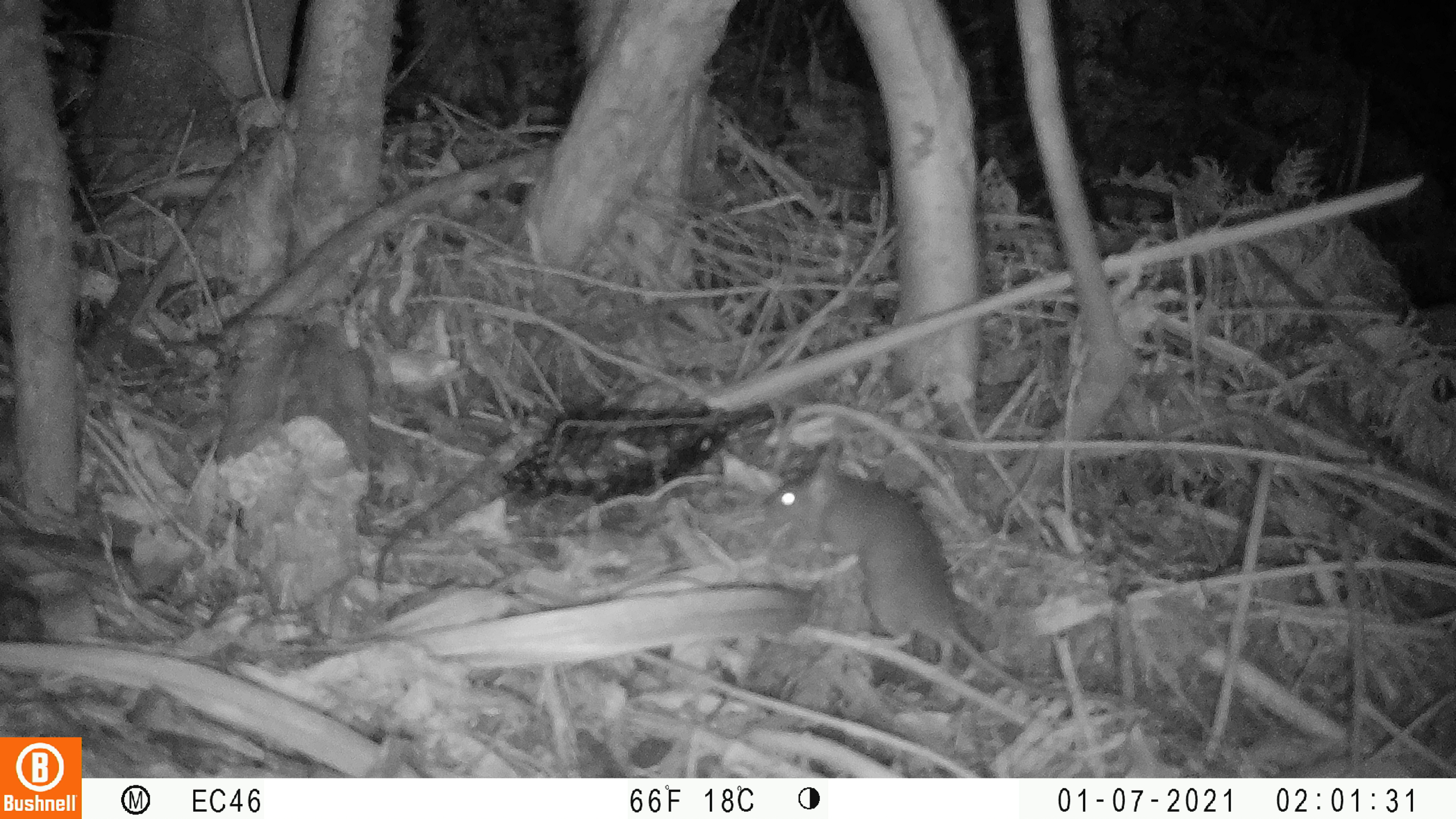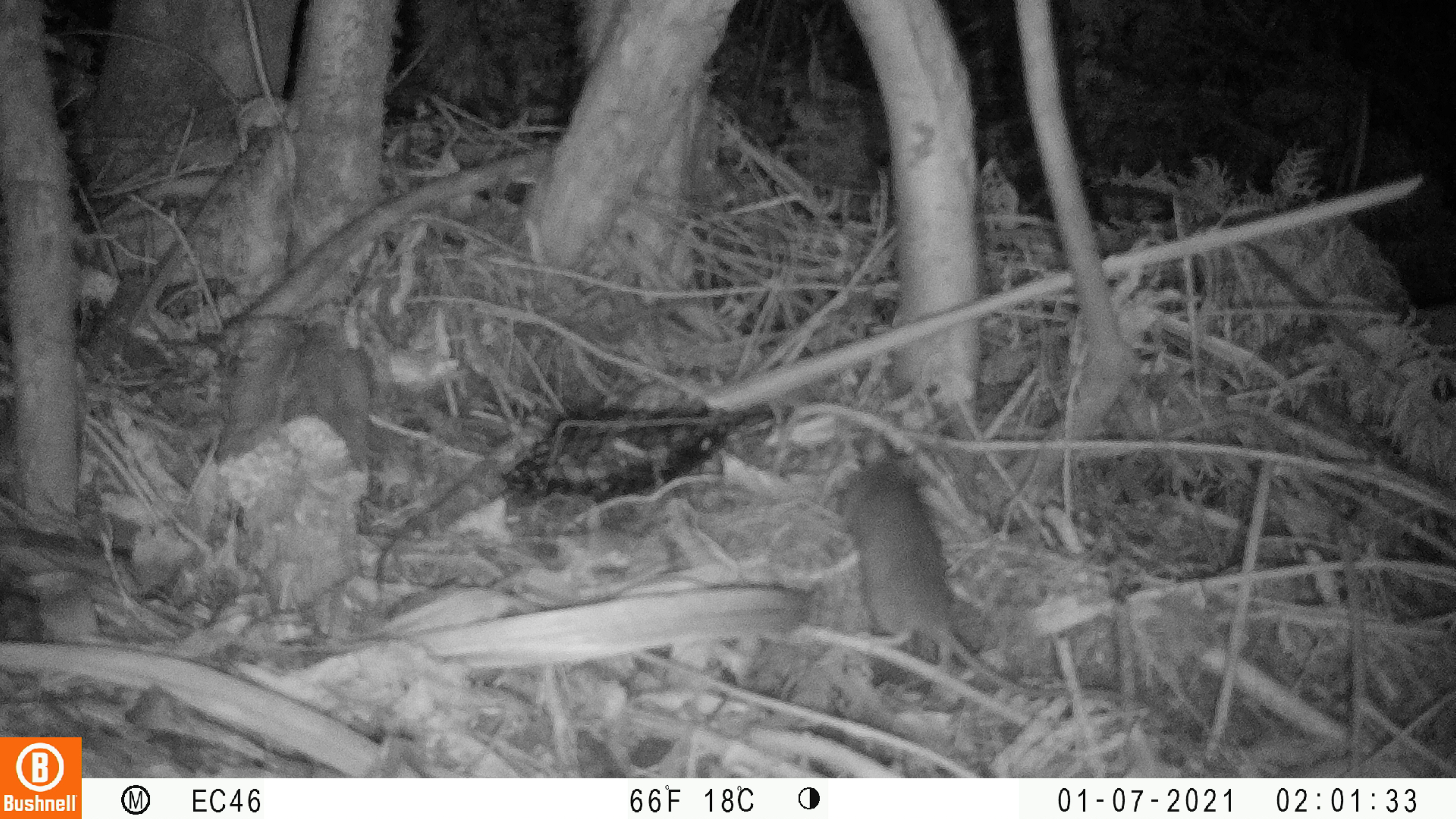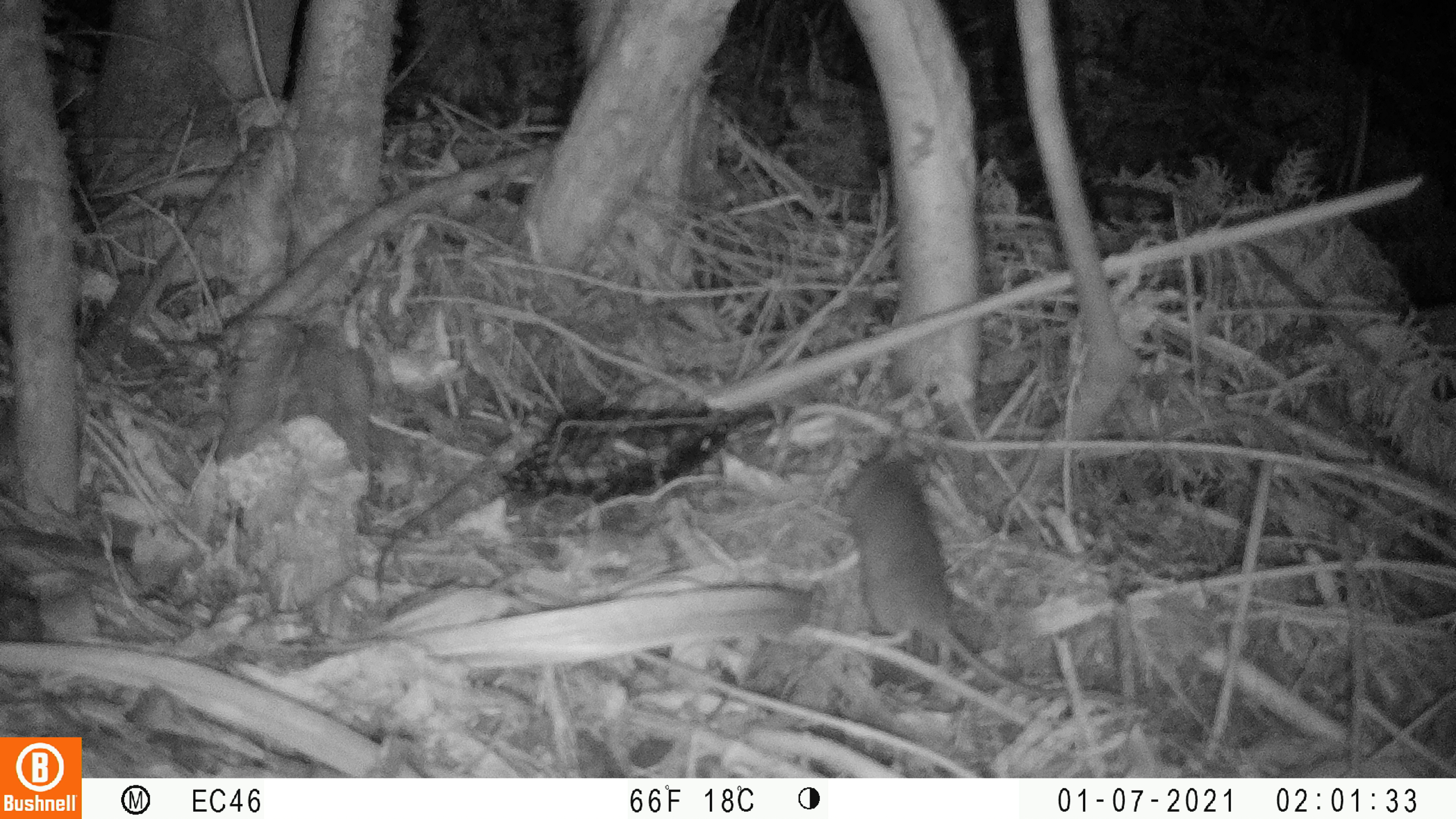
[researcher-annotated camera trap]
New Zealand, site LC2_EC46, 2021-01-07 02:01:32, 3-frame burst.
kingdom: Animalia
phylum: Chordata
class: Mammalia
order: Rodentia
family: Muridae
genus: Rattus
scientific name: Rattus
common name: rat